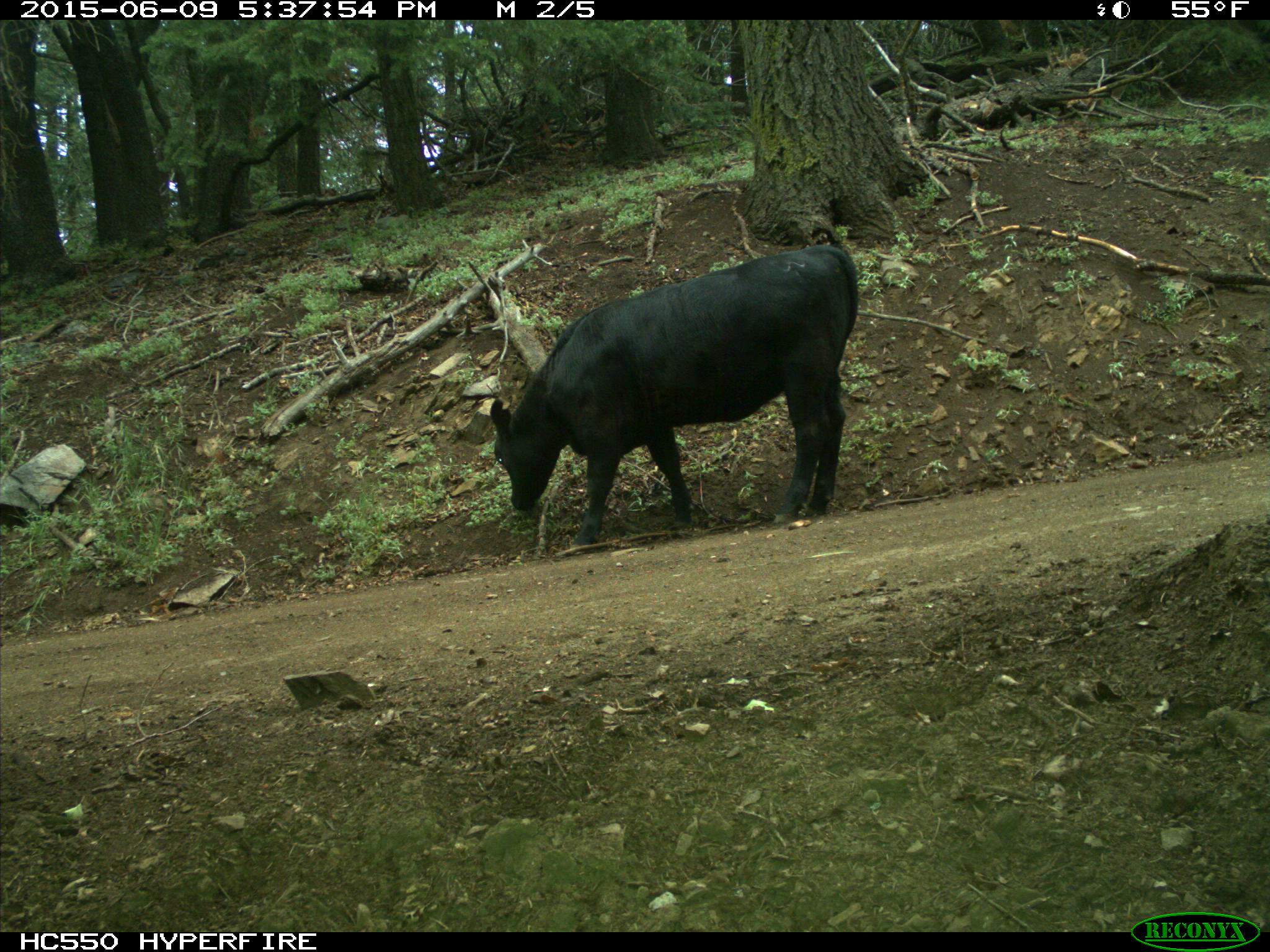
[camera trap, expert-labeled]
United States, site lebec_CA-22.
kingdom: Animalia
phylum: Chordata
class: Mammalia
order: Artiodactyla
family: Bovidae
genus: Bos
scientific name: Bos taurus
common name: domestic cow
Bos taurus (domestic cow).